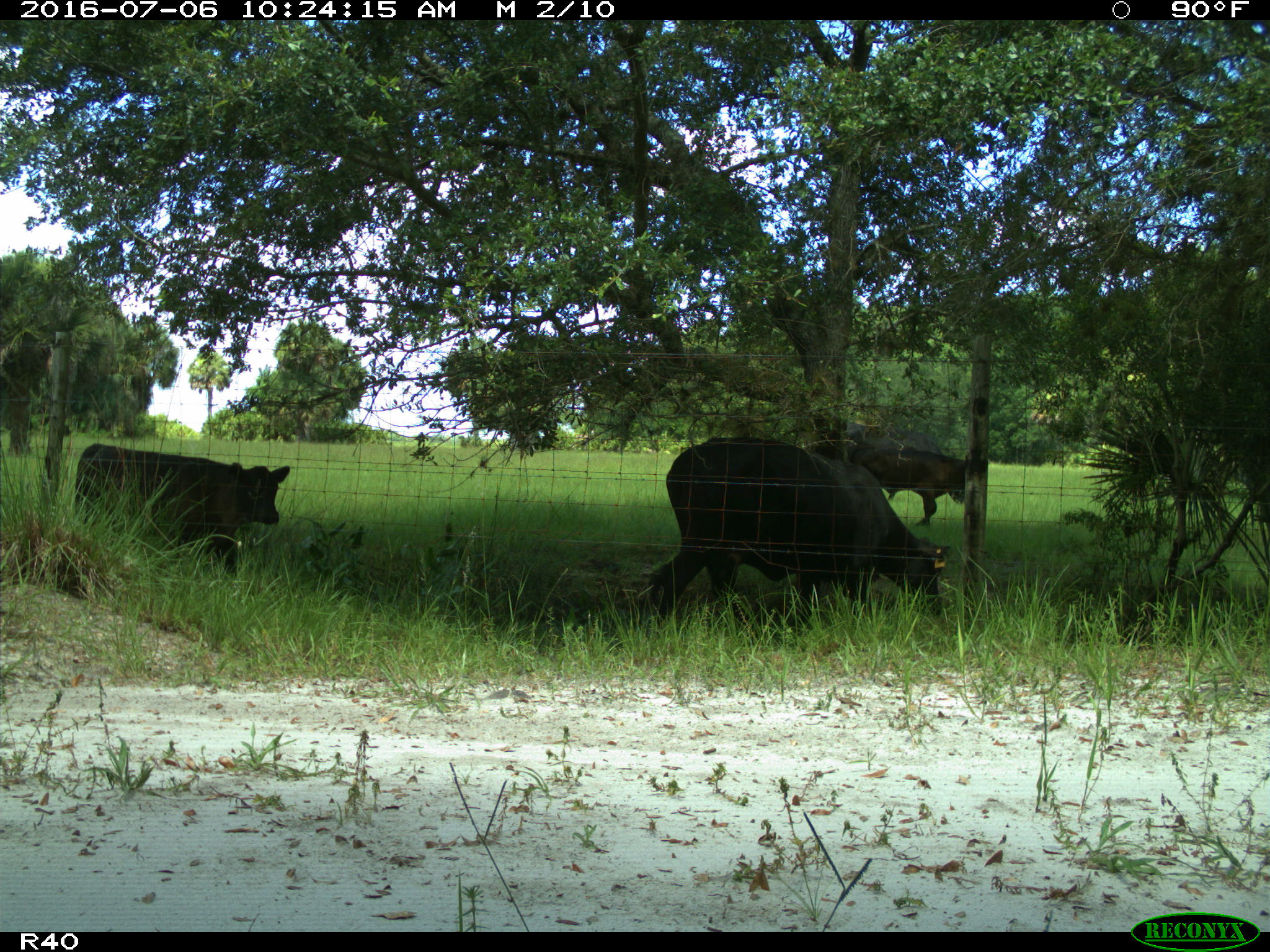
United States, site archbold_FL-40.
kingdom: Animalia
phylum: Chordata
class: Mammalia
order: Artiodactyla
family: Bovidae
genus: Bos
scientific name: Bos taurus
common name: domestic cow